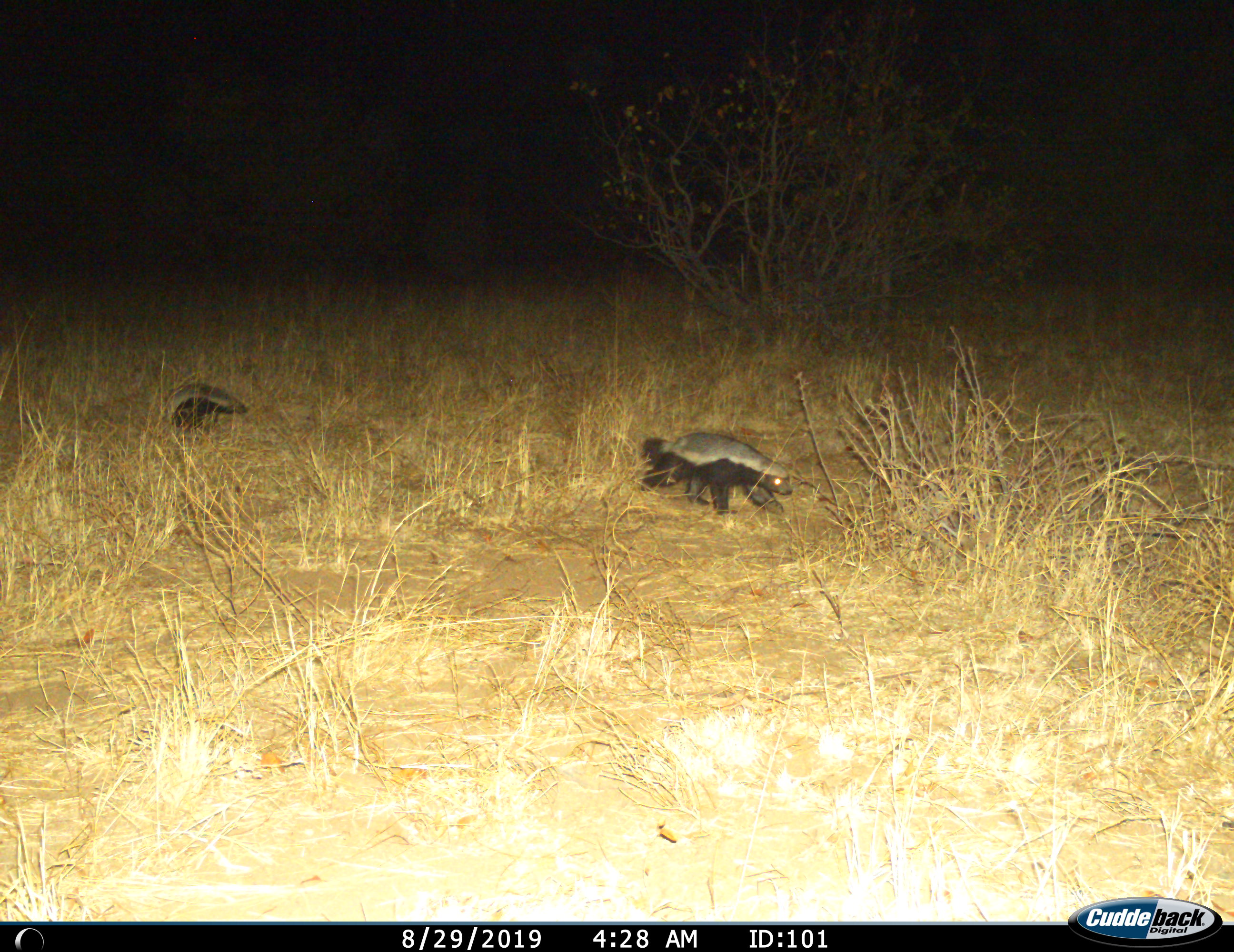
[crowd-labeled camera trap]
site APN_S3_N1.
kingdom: Animalia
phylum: Chordata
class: Mammalia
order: Carnivora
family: Mustelidae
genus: Mellivora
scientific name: Mellivora capensis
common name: honey badger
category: honeybadger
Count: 2.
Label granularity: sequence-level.